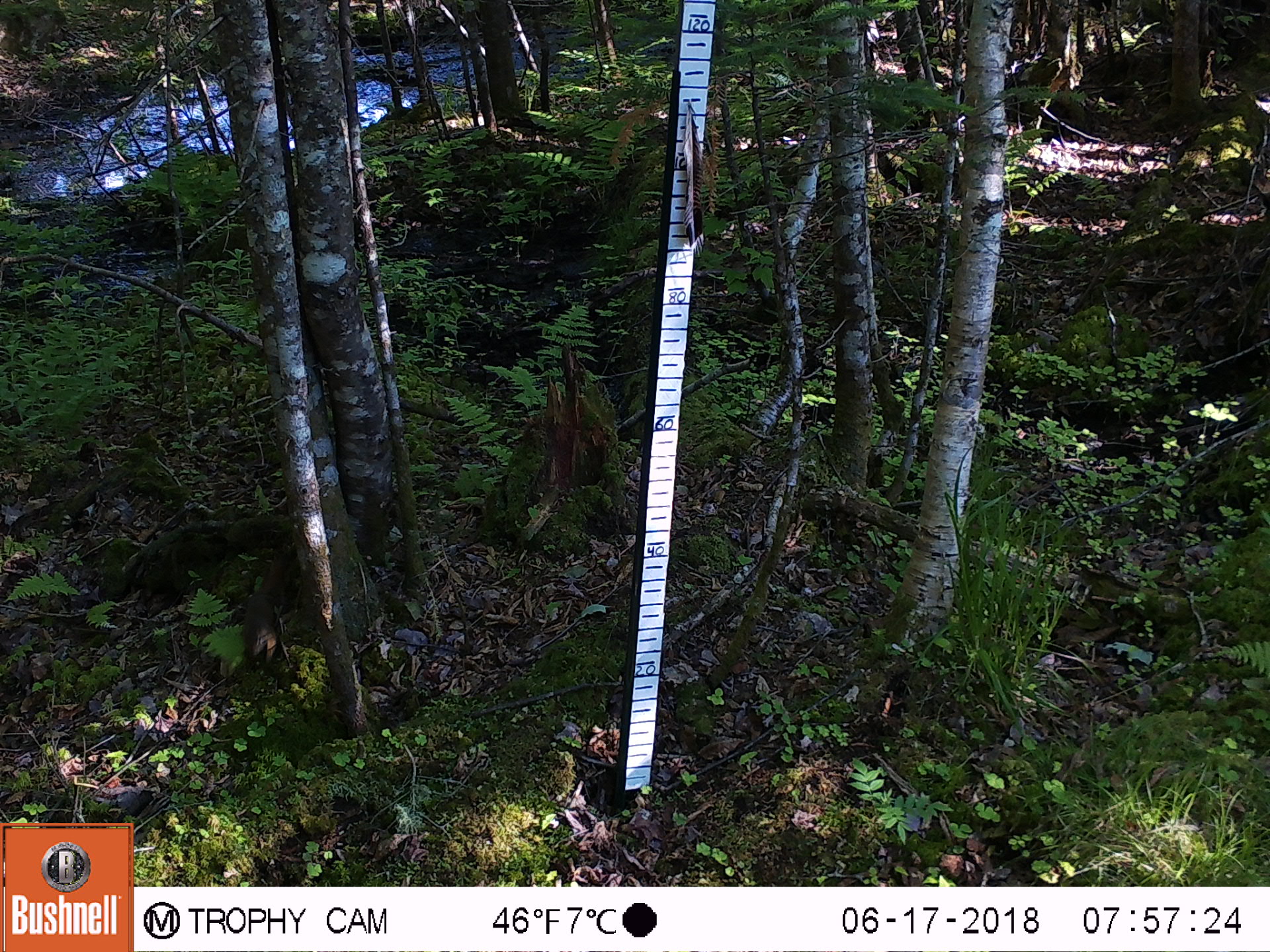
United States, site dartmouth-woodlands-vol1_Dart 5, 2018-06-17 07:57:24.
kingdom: Animalia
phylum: Chordata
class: Mammalia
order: Rodentia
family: Sciuridae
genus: Tamiasciurus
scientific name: Tamiasciurus hudsonicus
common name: red squirrel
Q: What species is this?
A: Red squirrel (Tamiasciurus hudsonicus).